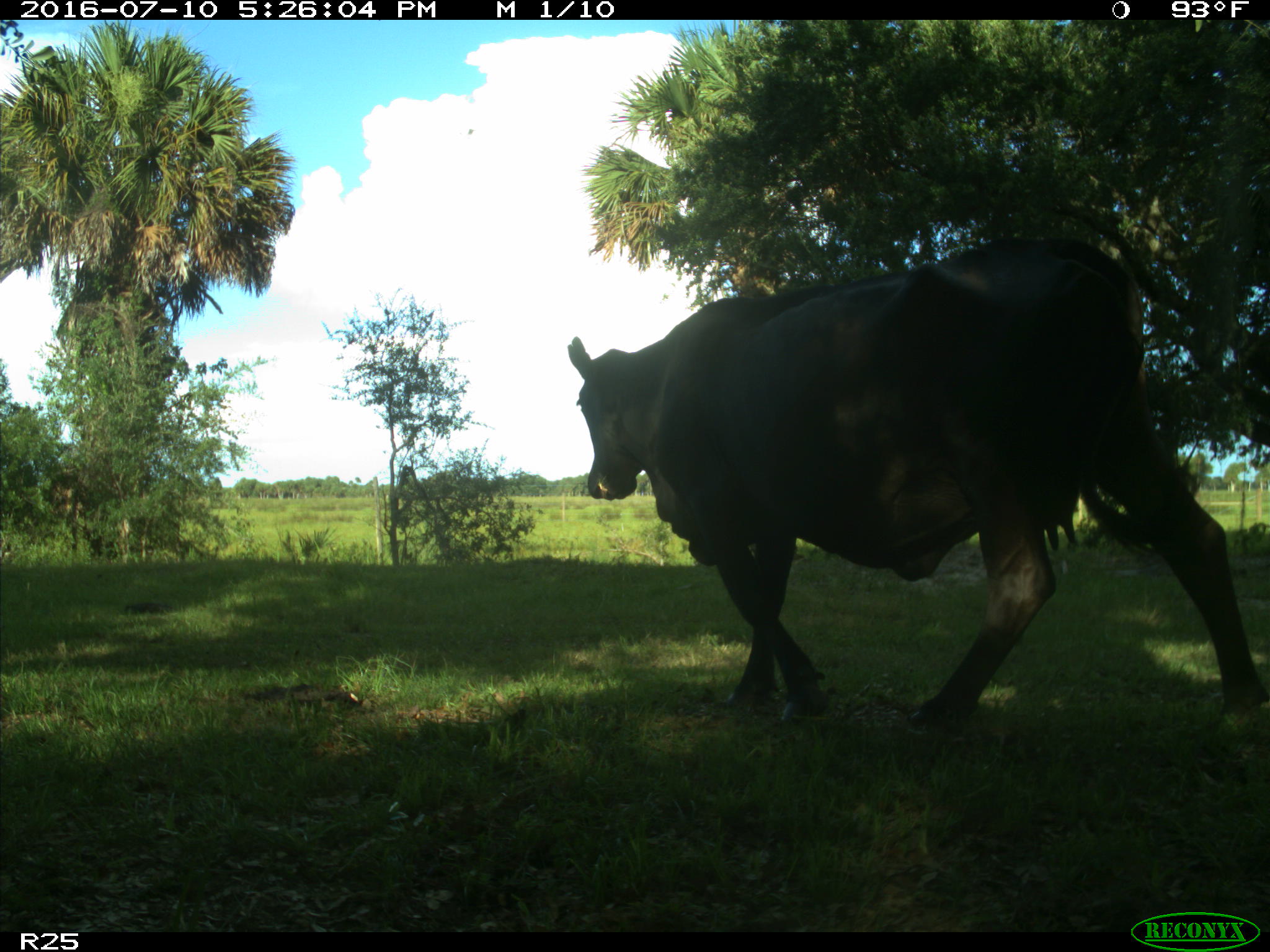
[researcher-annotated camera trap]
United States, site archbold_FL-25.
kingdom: Animalia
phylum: Chordata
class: Mammalia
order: Artiodactyla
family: Bovidae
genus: Bos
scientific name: Bos taurus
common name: domestic cow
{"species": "Bos taurus (domestic cow)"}